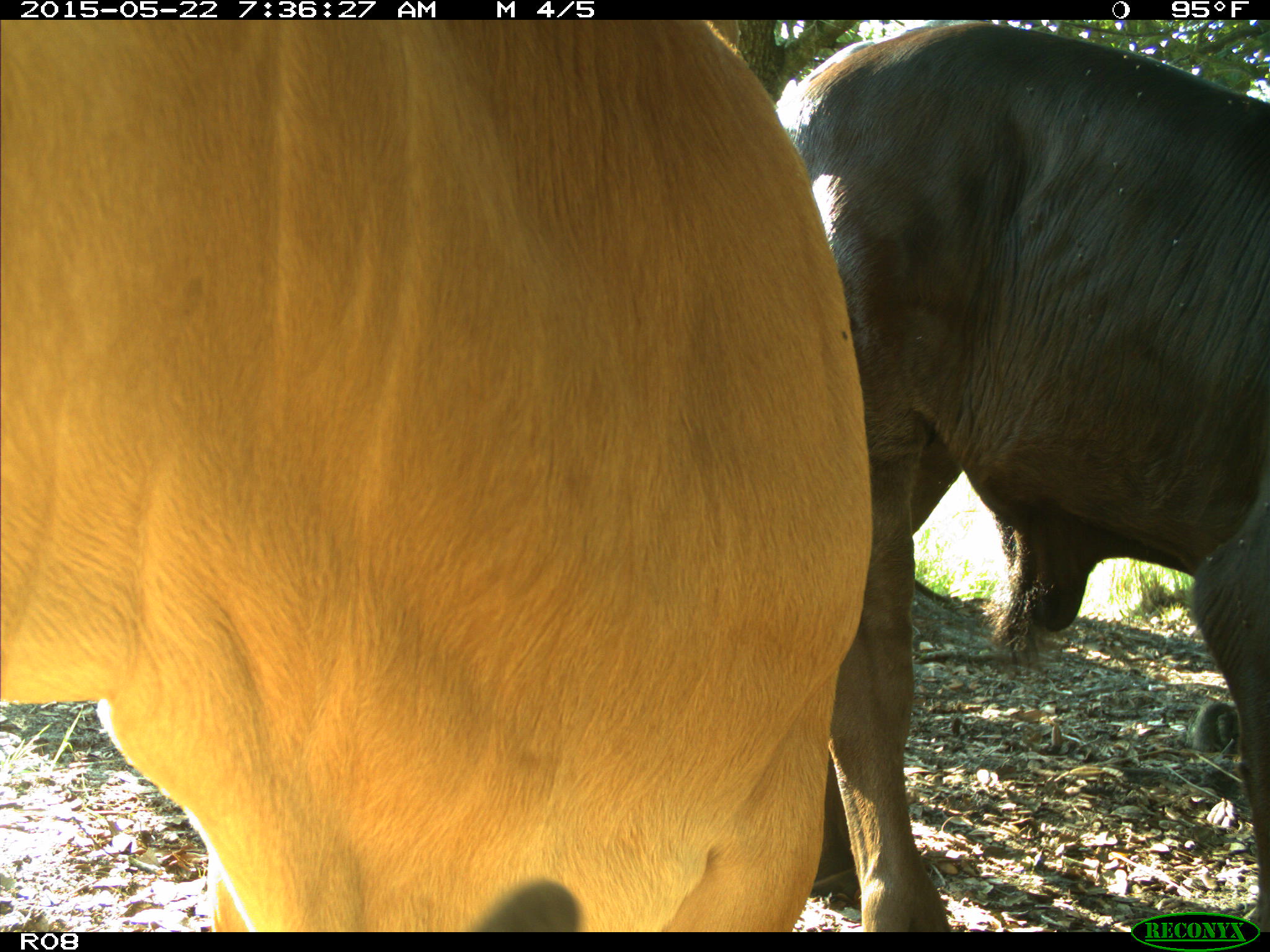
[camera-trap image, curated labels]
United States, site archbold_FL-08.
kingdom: Animalia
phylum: Chordata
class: Mammalia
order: Artiodactyla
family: Bovidae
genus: Bos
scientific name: Bos taurus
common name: domestic cow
Bos taurus (domestic cow).